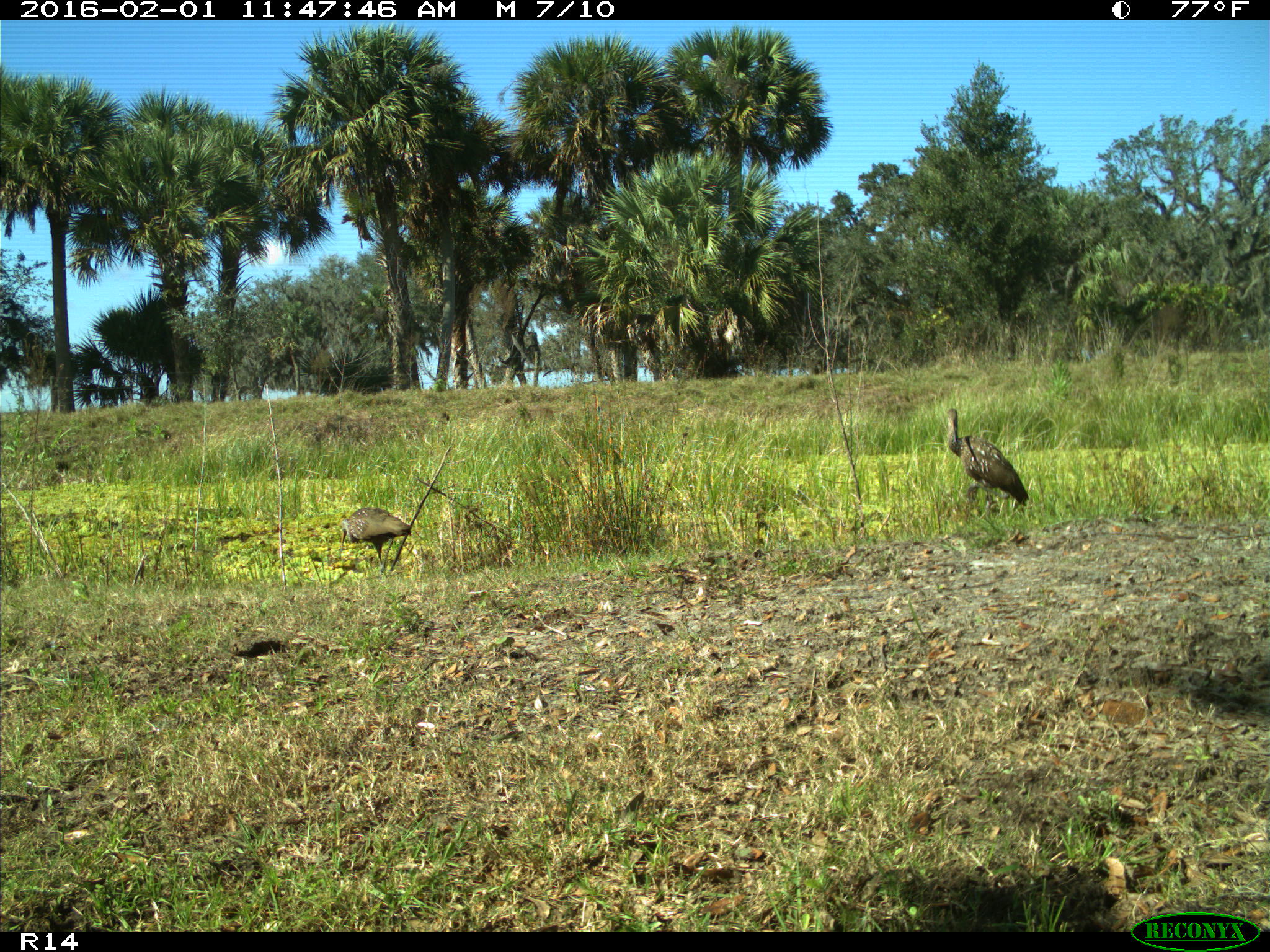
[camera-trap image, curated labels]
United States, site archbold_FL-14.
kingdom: Animalia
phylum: Chordata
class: Aves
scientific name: Aves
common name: birds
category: unidentified bird